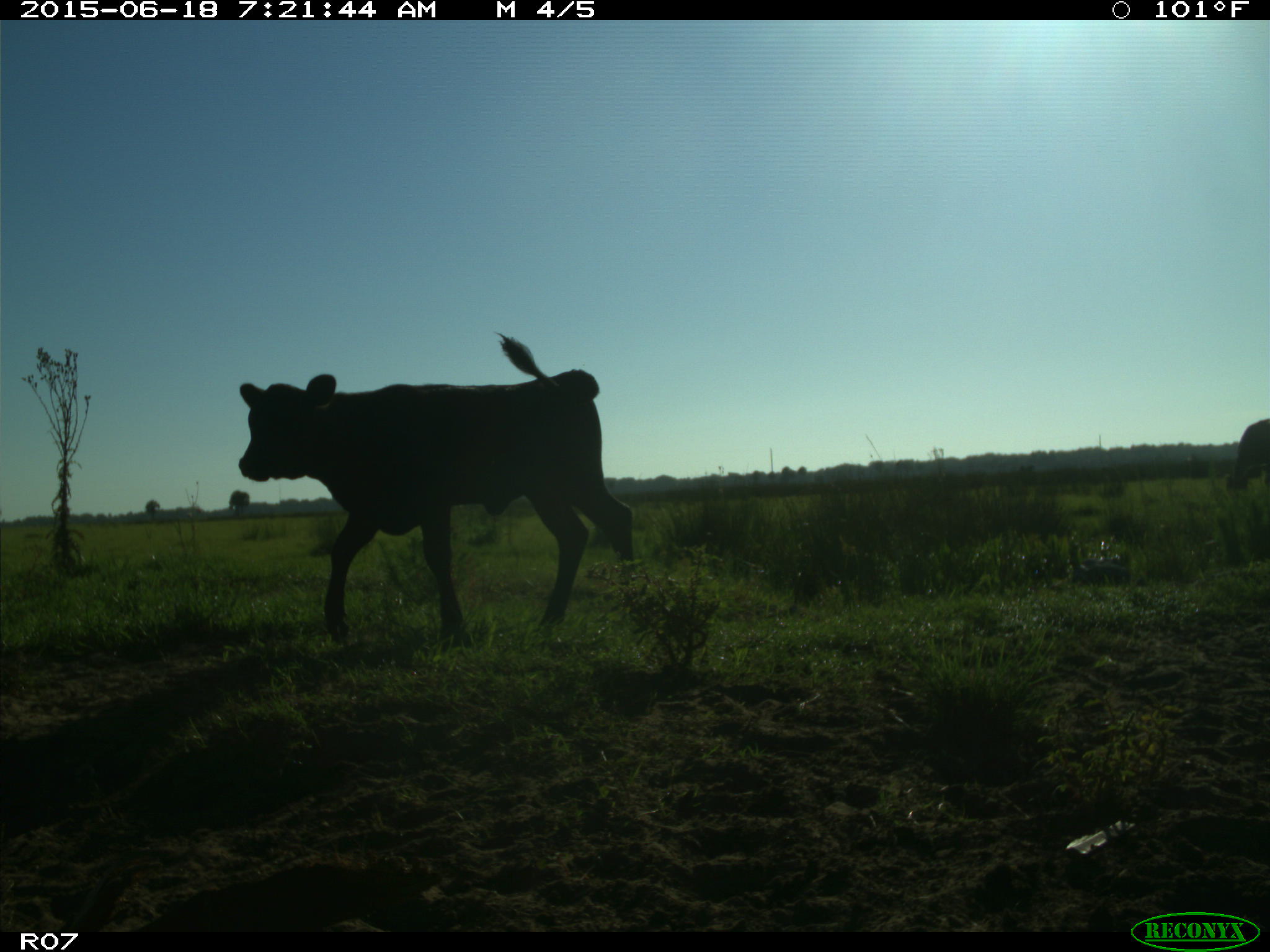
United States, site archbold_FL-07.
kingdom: Animalia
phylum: Chordata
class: Mammalia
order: Artiodactyla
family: Bovidae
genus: Bos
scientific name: Bos taurus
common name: domestic cow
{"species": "Bos taurus (domestic cow)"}